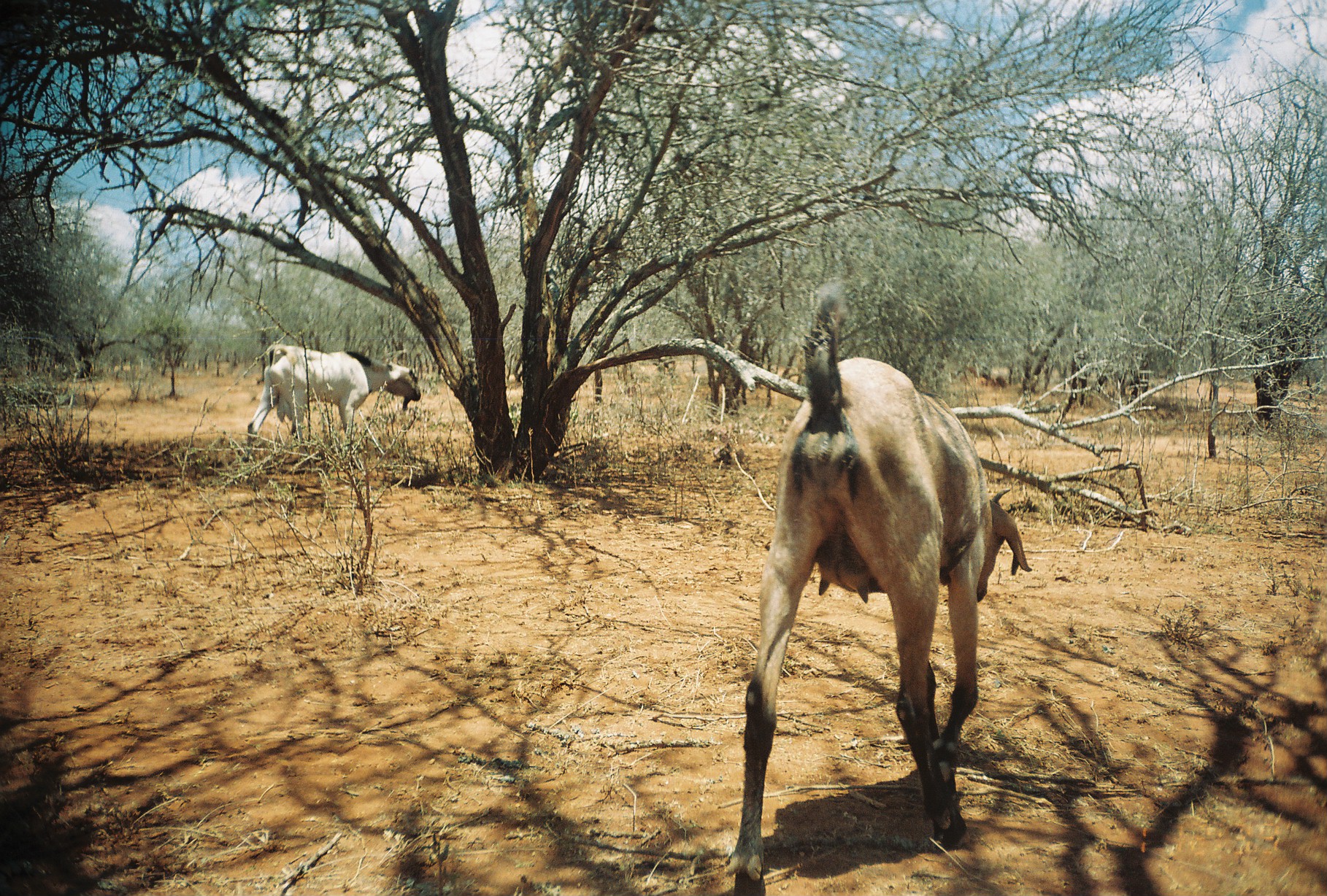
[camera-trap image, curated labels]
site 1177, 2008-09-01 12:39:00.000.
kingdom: Animalia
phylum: Chordata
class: Mammalia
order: Artiodactyla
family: Bovidae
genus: Capra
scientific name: Capra aegagrus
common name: wild goat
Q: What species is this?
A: Capra aegagrus (wild goat).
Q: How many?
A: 3.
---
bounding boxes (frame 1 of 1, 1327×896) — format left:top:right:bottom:
capra aegagrus: 724:279:1033:896; 245:344:421:449; 980:365:1011:388